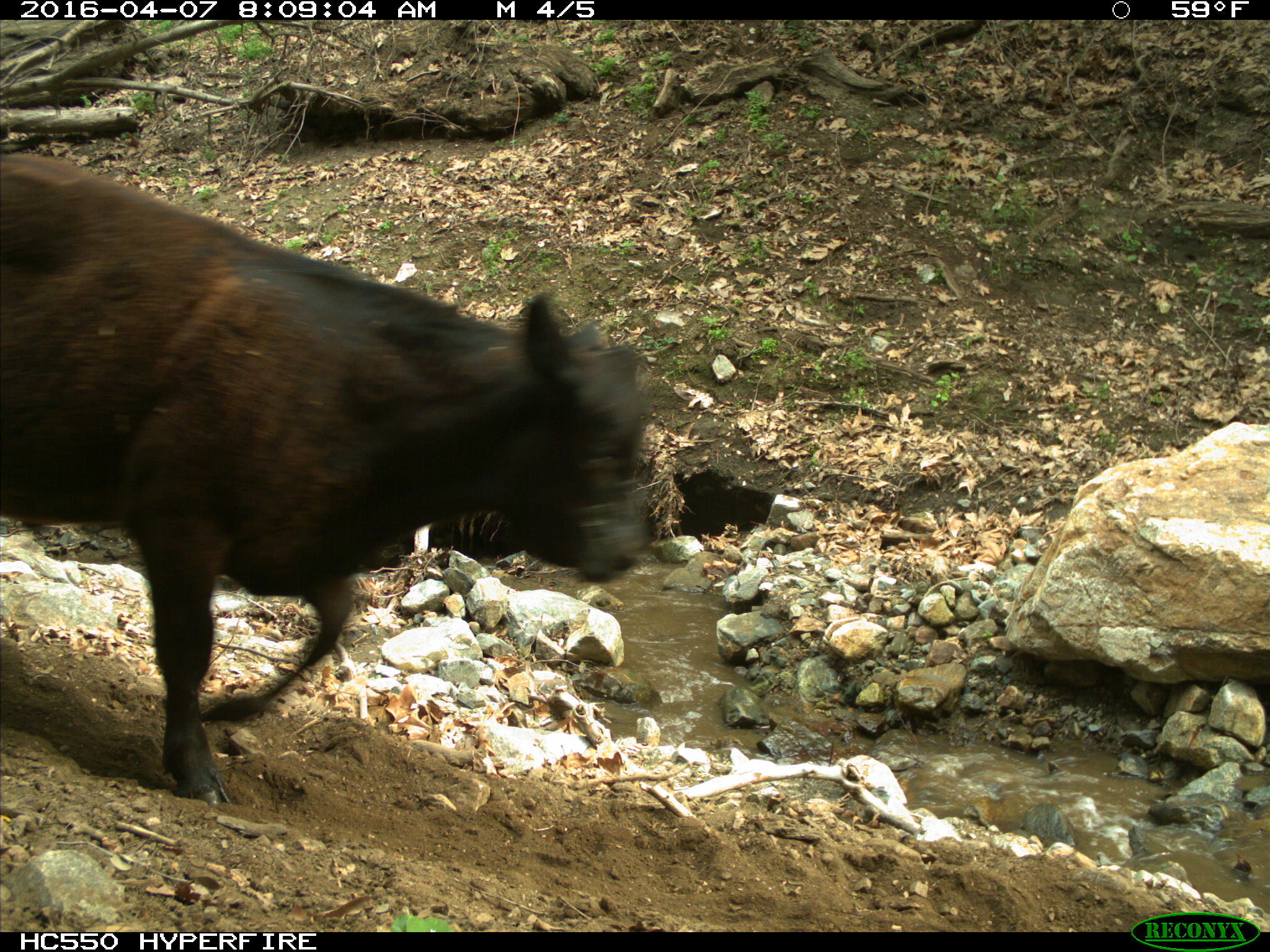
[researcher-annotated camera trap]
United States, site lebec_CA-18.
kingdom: Animalia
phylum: Chordata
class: Mammalia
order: Artiodactyla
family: Bovidae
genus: Bos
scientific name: Bos taurus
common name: domestic cow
Bos taurus (domestic cow).